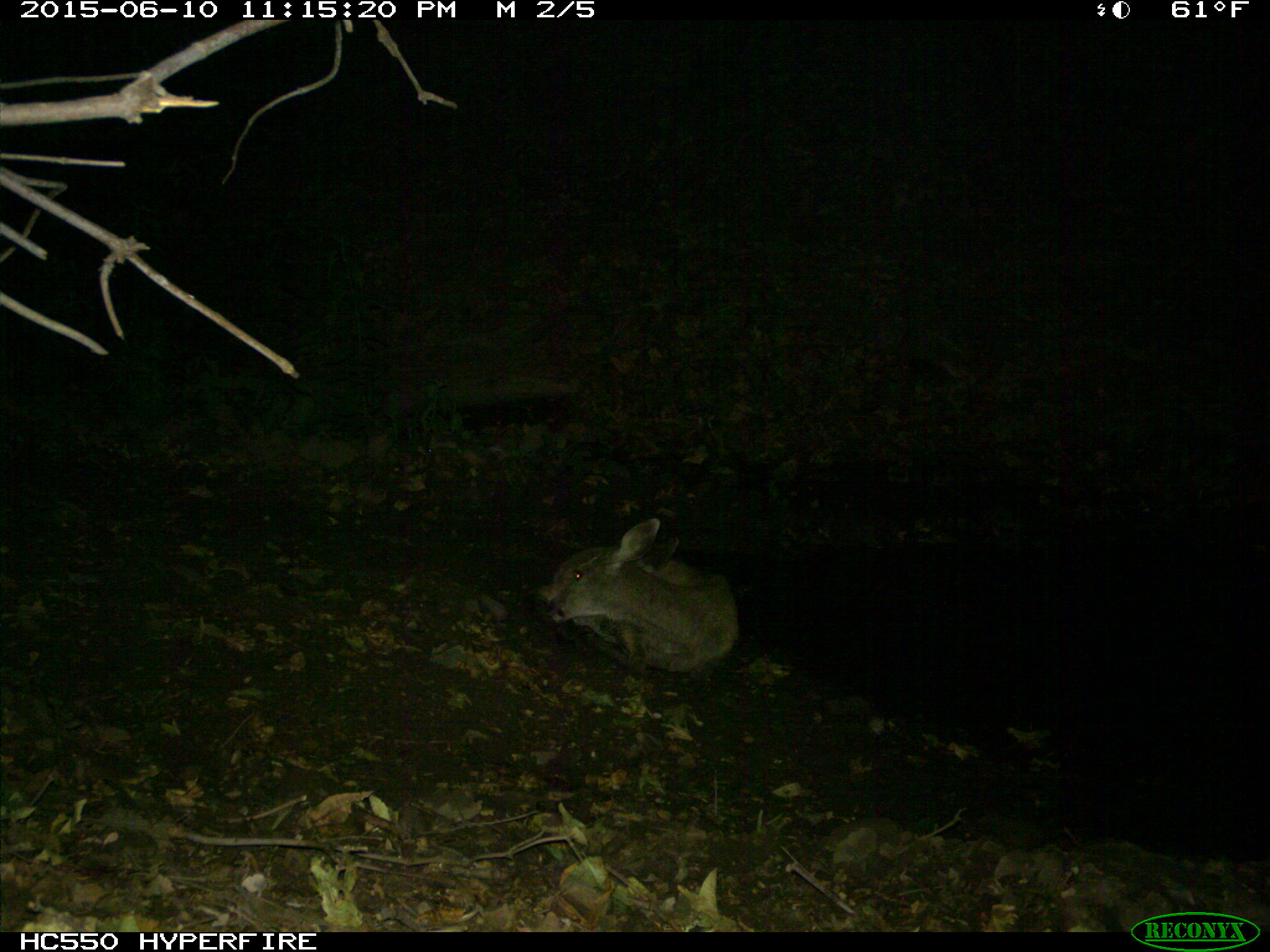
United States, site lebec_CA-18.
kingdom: Animalia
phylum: Chordata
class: Mammalia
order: Artiodactyla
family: Cervidae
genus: Odocoileus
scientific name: Odocoileus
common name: deer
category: unidentified deer